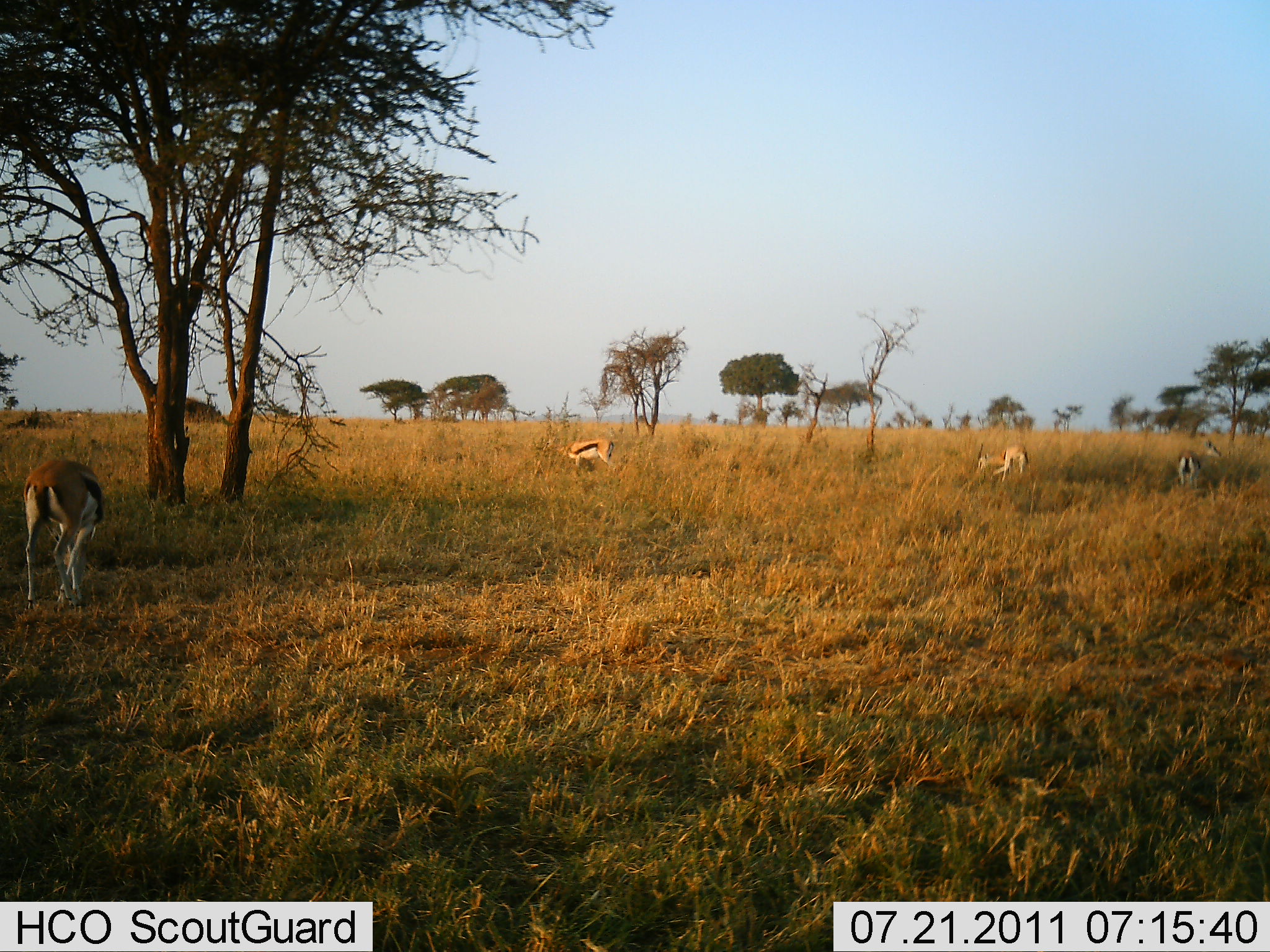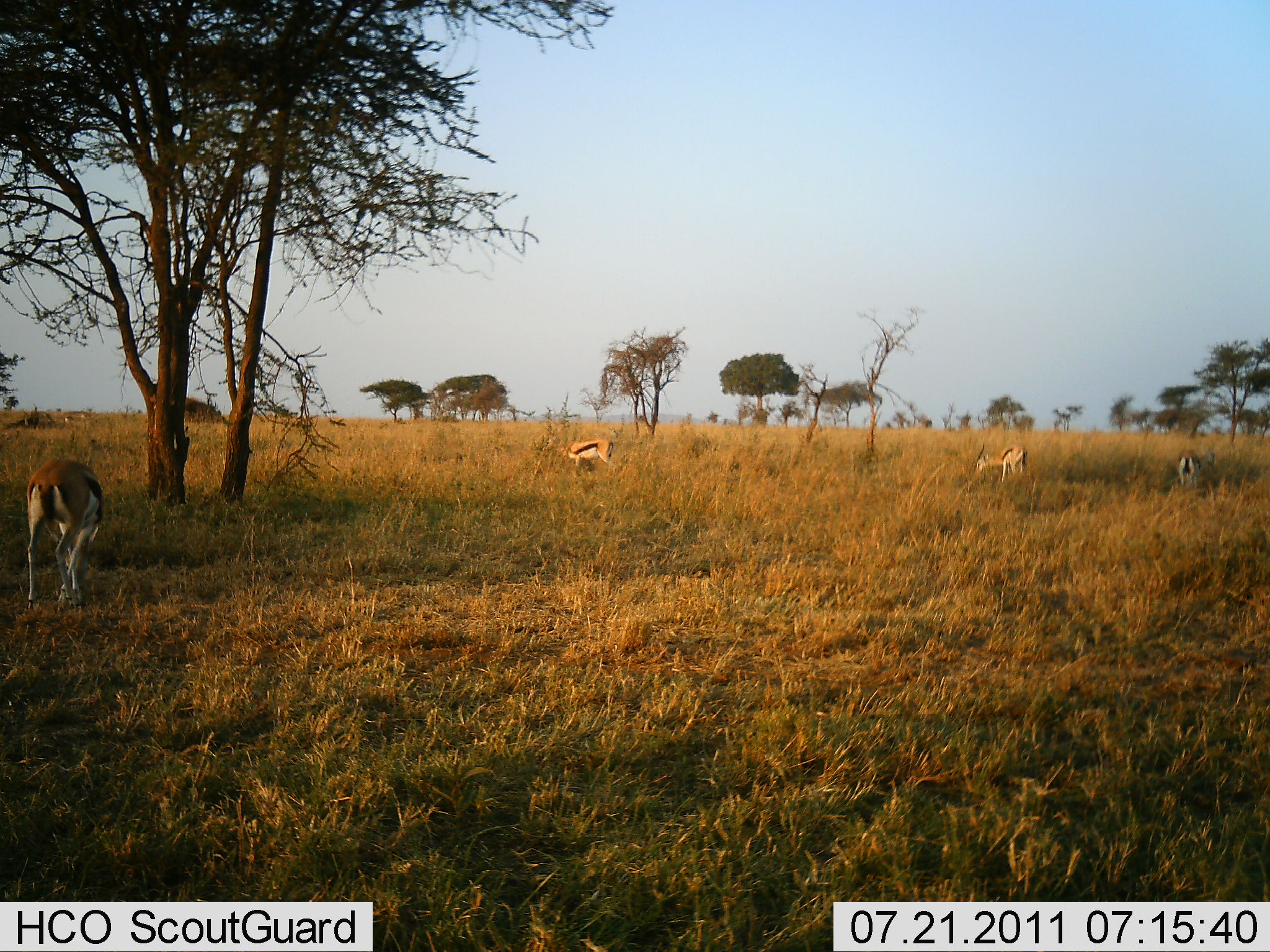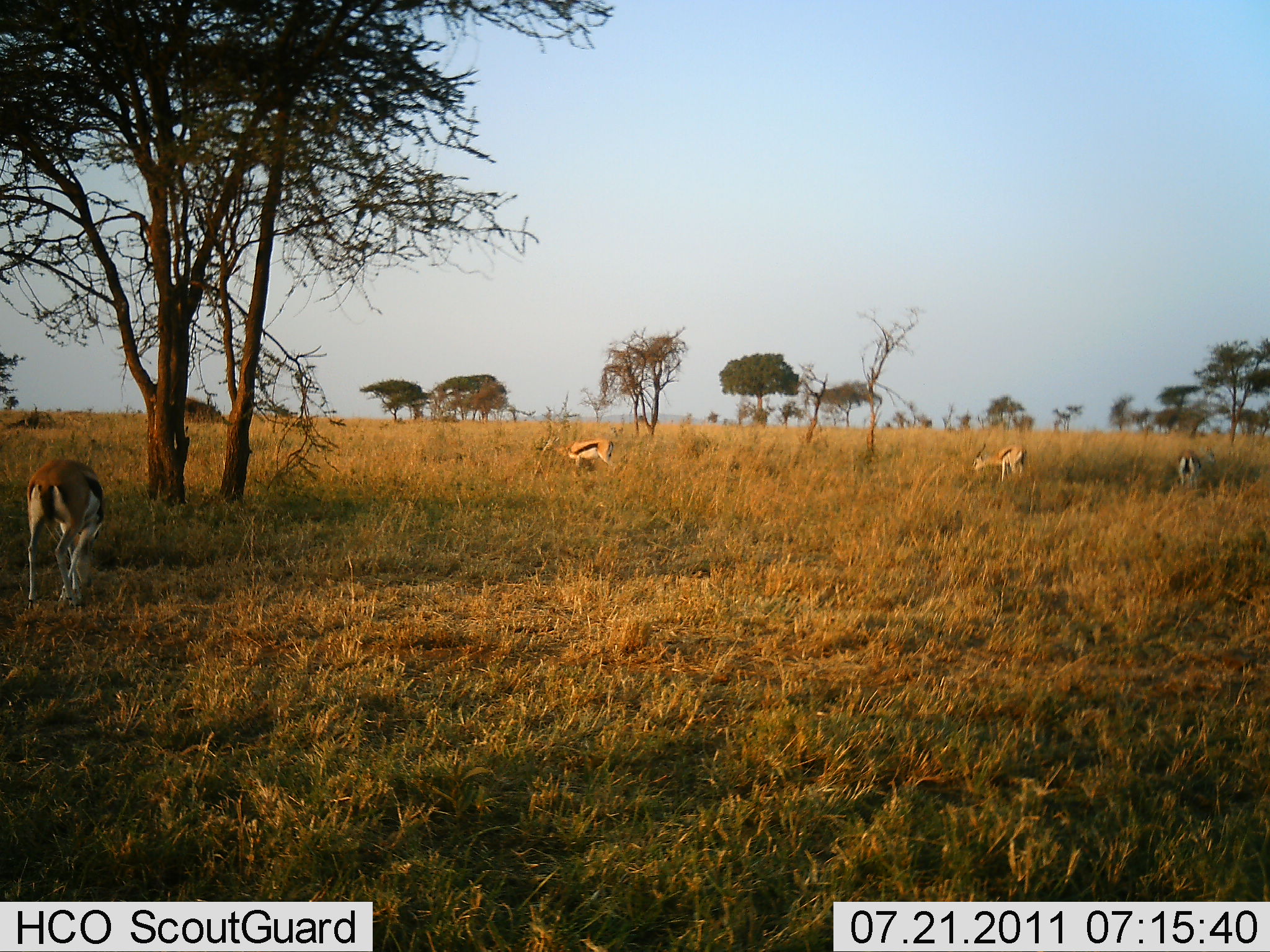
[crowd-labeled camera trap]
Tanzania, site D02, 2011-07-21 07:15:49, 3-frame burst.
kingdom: Animalia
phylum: Chordata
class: Mammalia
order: Artiodactyla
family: Bovidae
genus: Eudorcas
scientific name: Eudorcas thomsonii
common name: thomson's gazelle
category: gazellethomsons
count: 4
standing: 36%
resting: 0%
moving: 9%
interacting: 9%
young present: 9%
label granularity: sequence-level